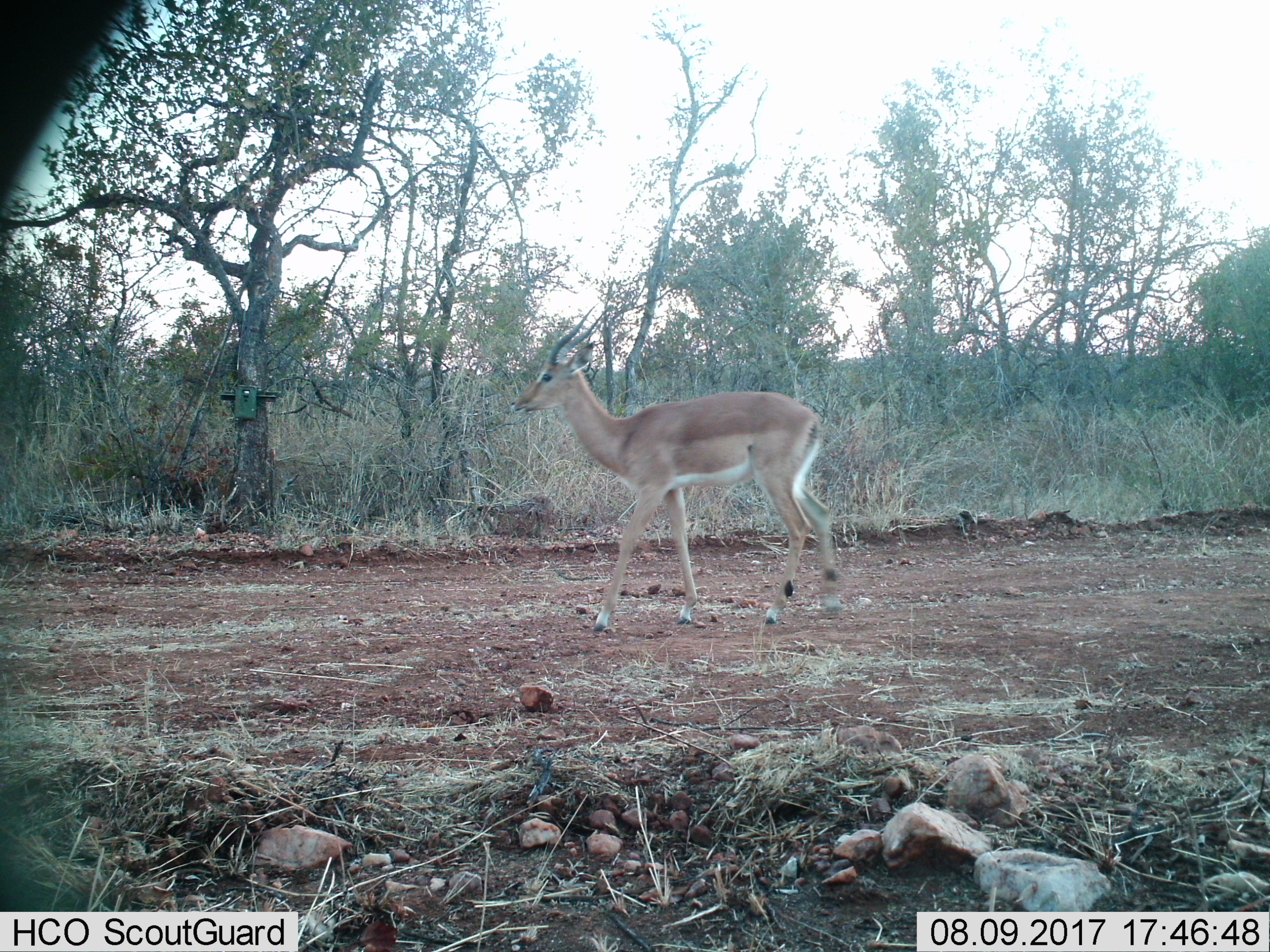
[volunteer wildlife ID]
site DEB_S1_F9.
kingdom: Animalia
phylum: Chordata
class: Mammalia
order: Artiodactyla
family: Bovidae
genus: Aepyceros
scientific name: Aepyceros melampus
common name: impala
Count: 1.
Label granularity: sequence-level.